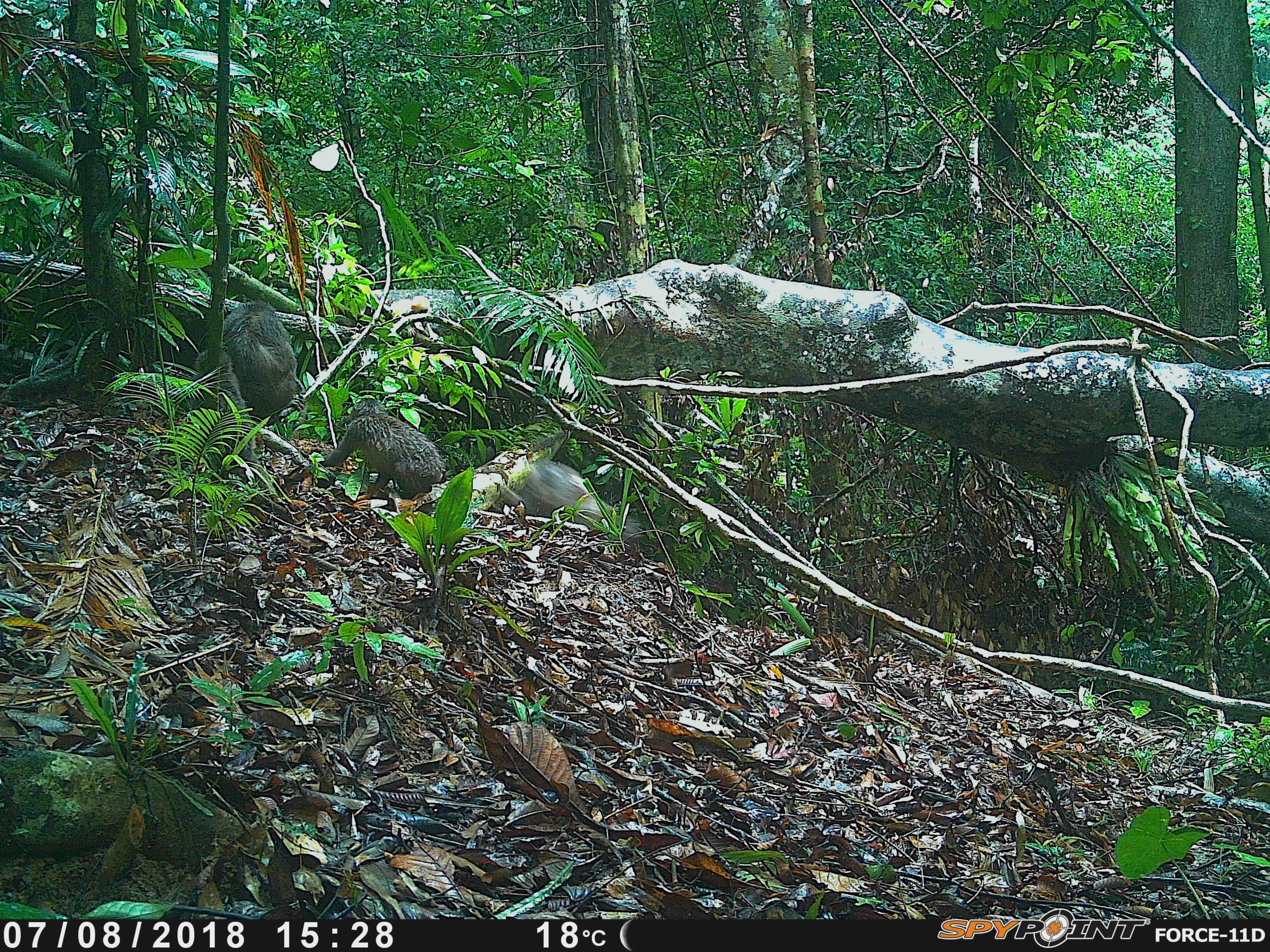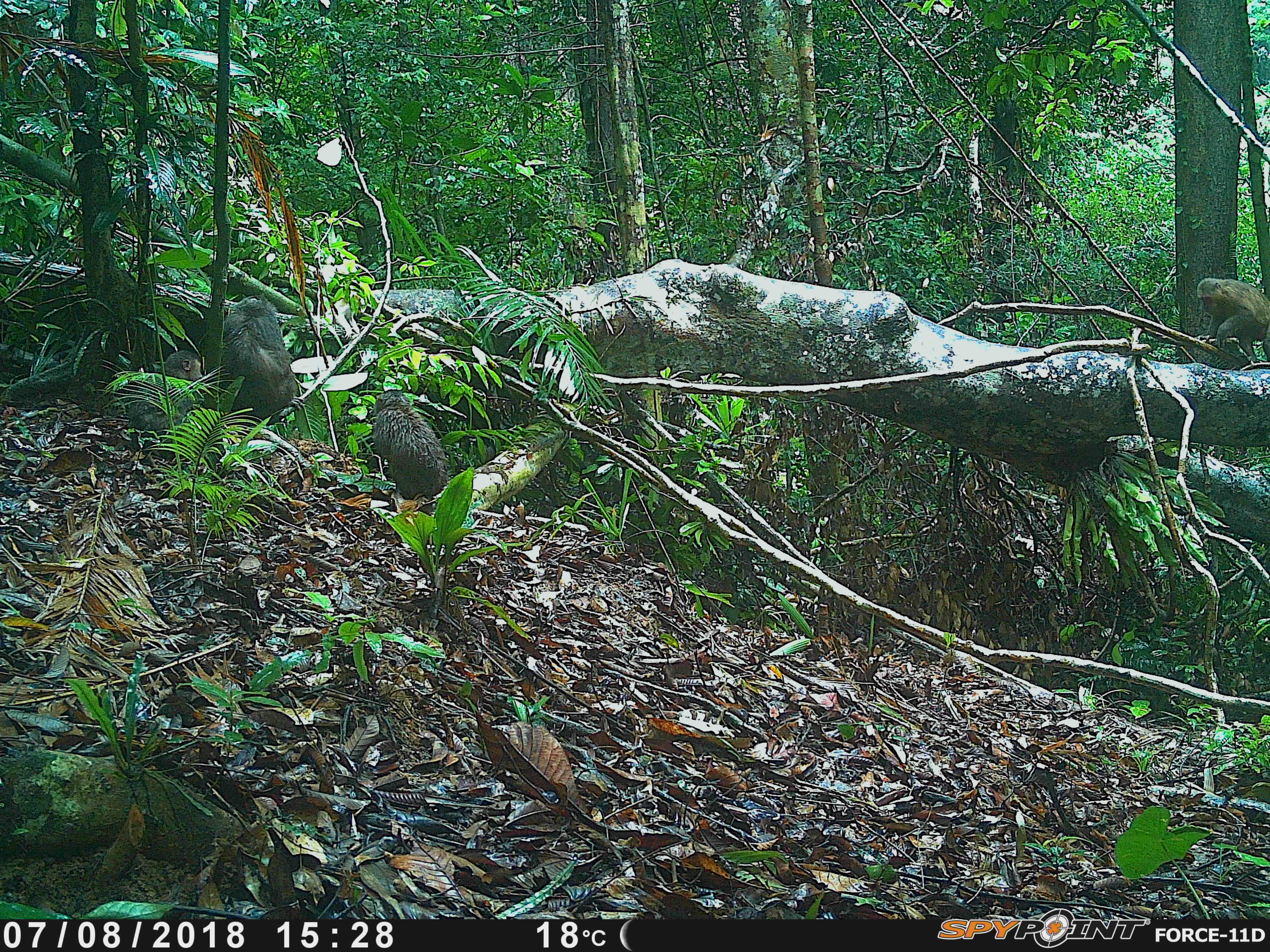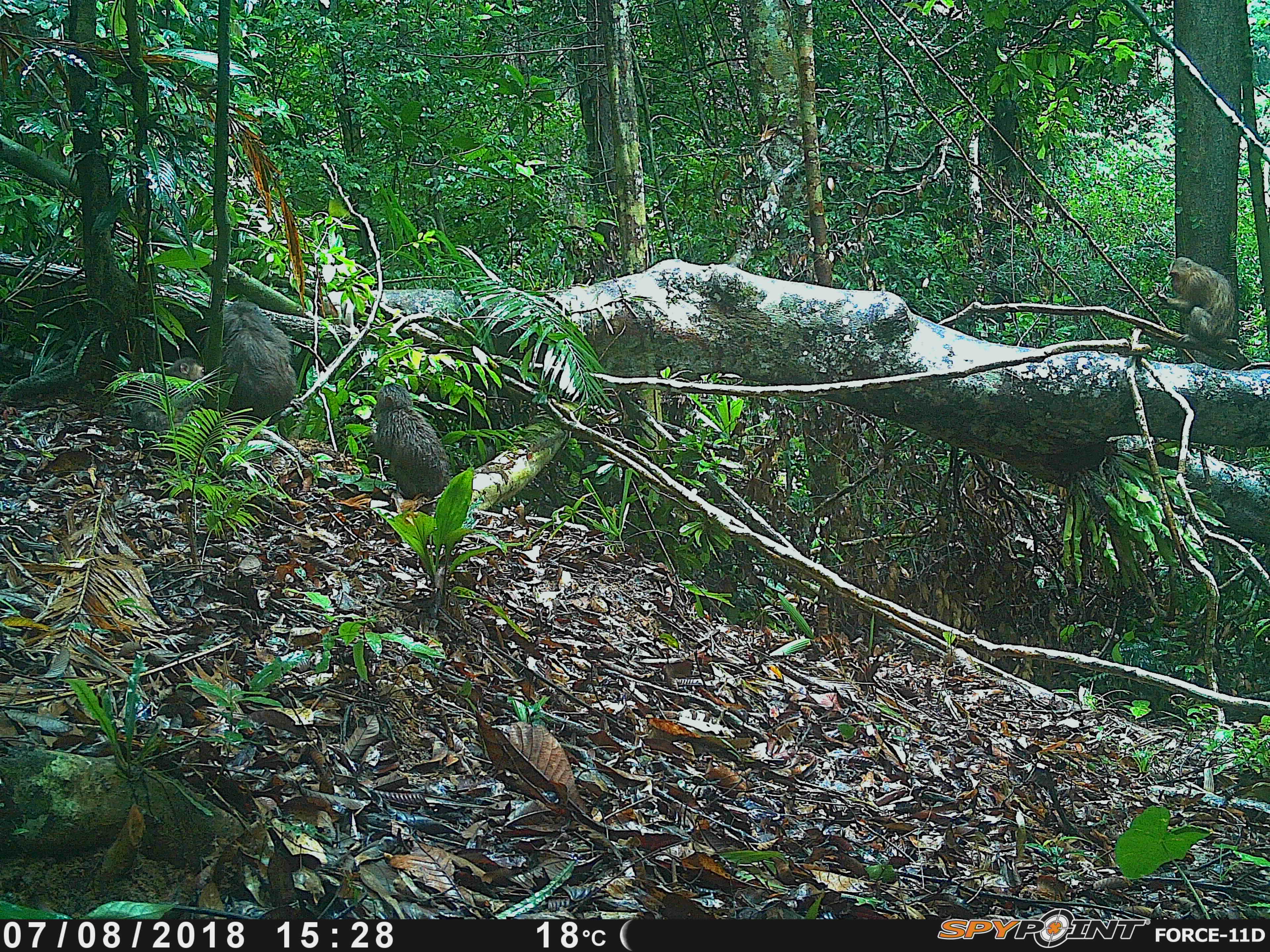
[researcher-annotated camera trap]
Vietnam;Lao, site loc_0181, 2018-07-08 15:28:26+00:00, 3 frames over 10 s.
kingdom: Animalia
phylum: Chordata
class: Mammalia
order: Primates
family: Cercopithecidae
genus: Macaca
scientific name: Macaca arctoides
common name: stump-tailed macaque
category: stump tailed macaque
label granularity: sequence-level